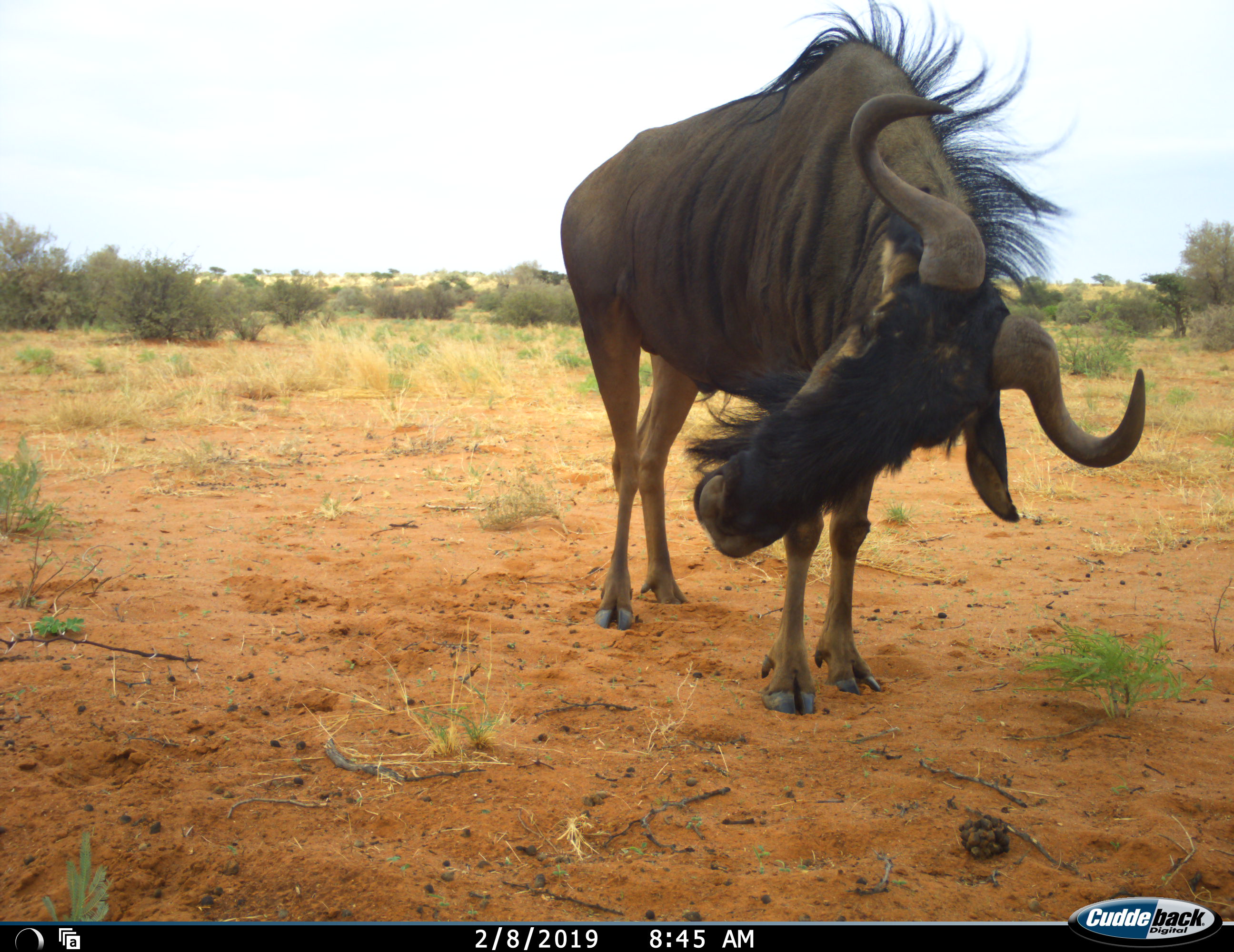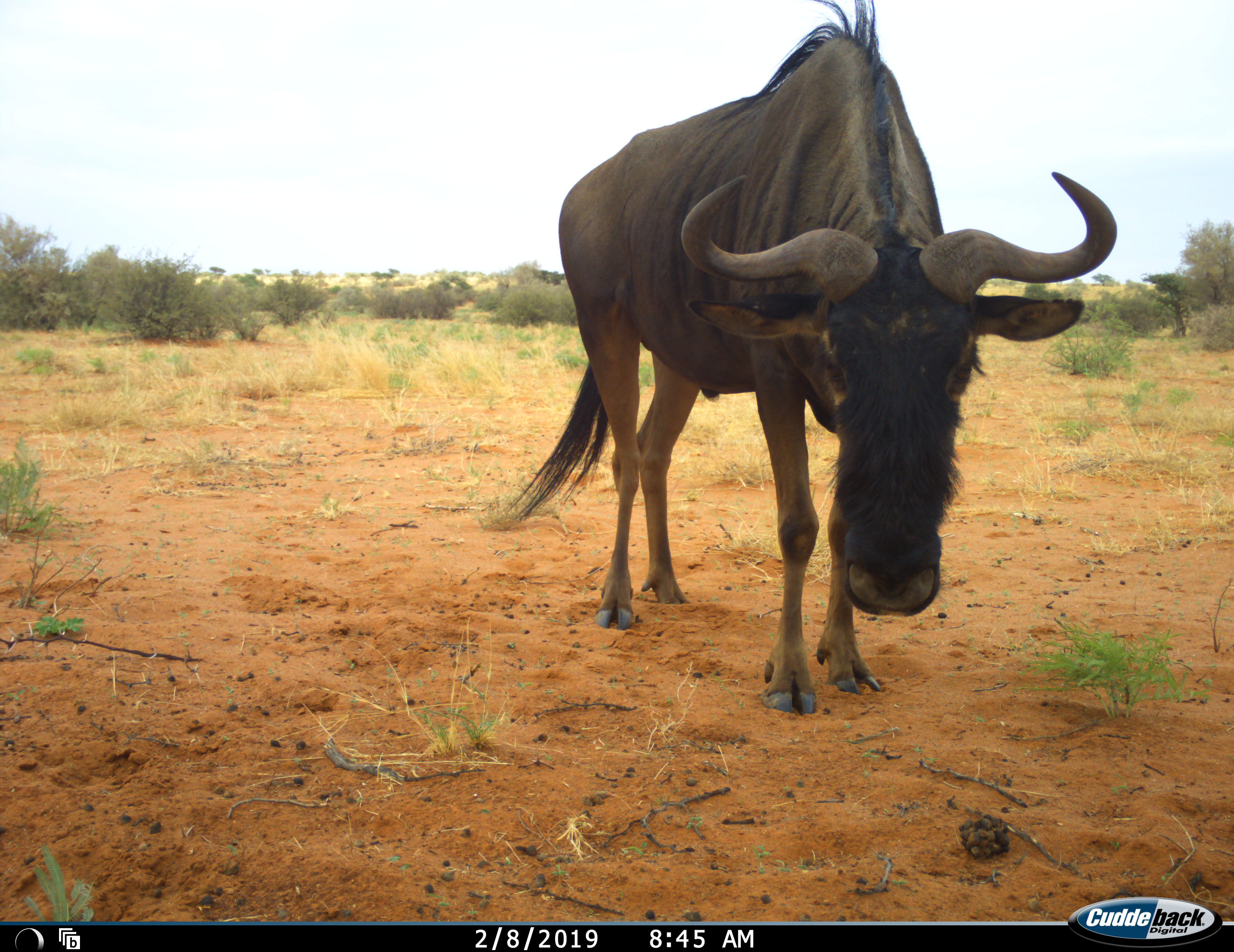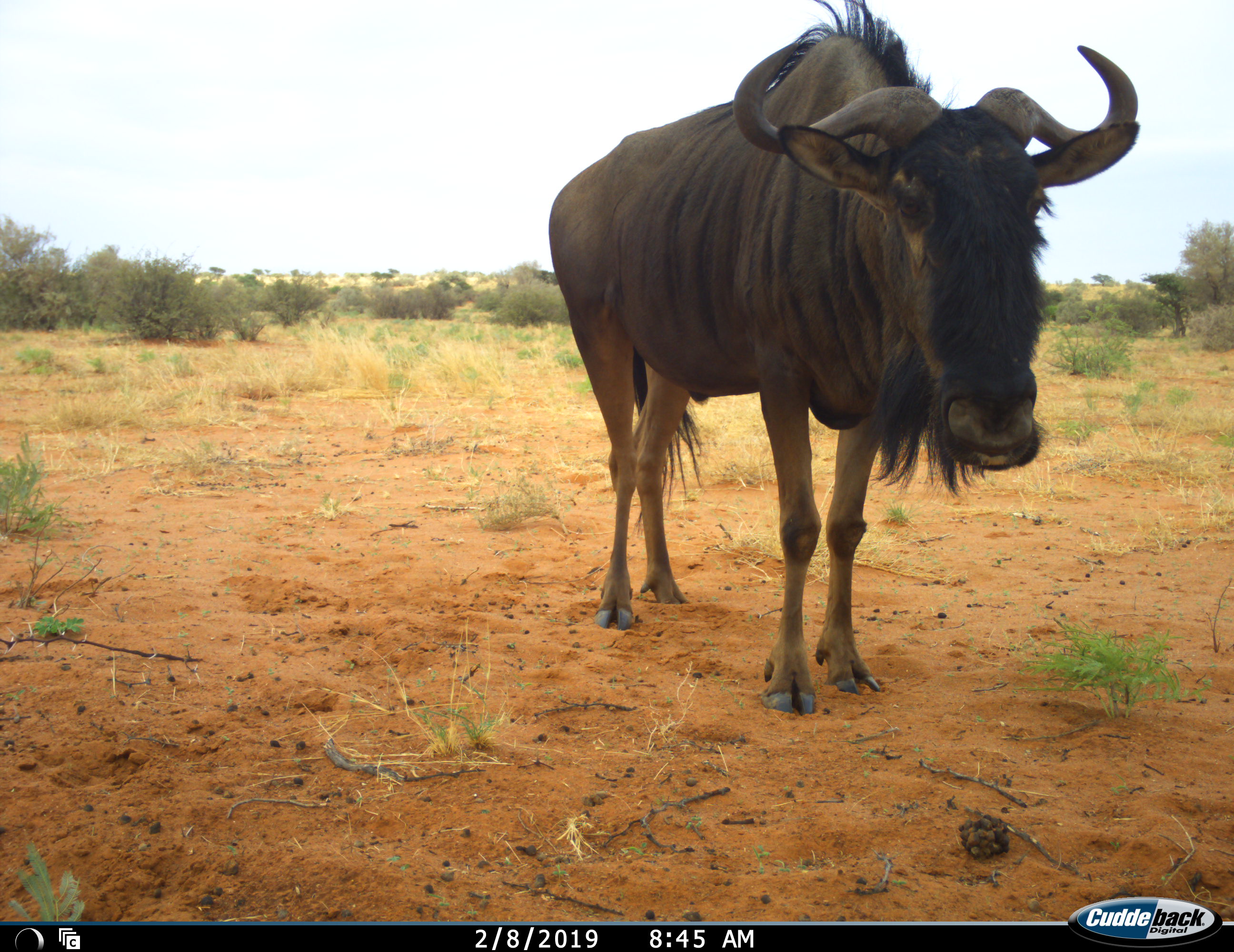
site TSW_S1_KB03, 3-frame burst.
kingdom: Animalia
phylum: Chordata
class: Mammalia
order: Artiodactyla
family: Bovidae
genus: Connochaetes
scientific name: Connochaetes taurinus taurinus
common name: blue wildebeest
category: wildebeestblue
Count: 1.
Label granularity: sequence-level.